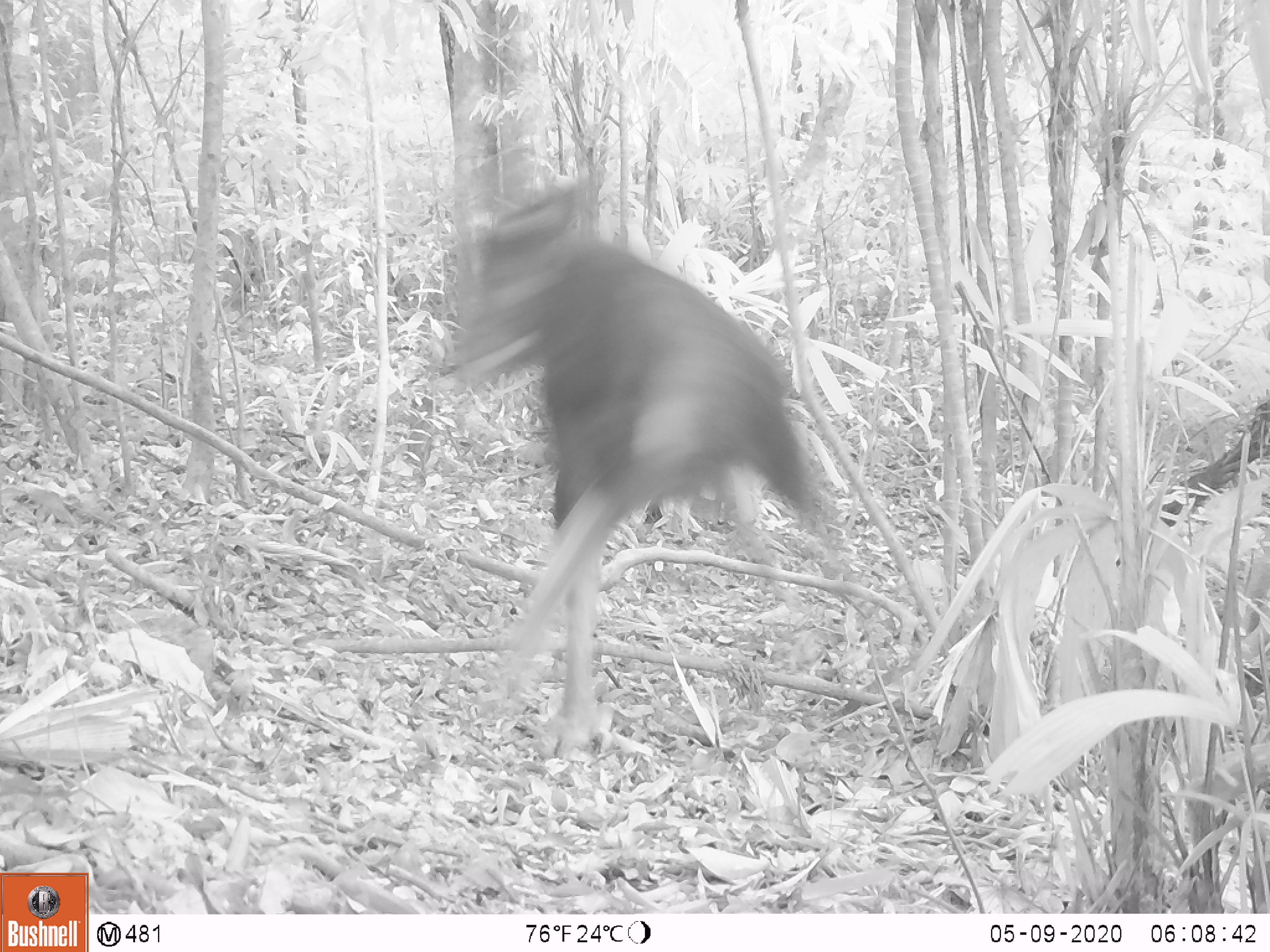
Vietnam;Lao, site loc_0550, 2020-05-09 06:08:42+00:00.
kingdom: Animalia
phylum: Chordata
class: Mammalia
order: Artiodactyla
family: Bovidae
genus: Capricornis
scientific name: Capricornis sumatraensis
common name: chinese serow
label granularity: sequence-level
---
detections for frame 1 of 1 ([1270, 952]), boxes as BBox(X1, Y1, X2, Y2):
chinese serow: BBox(435, 166, 863, 757)